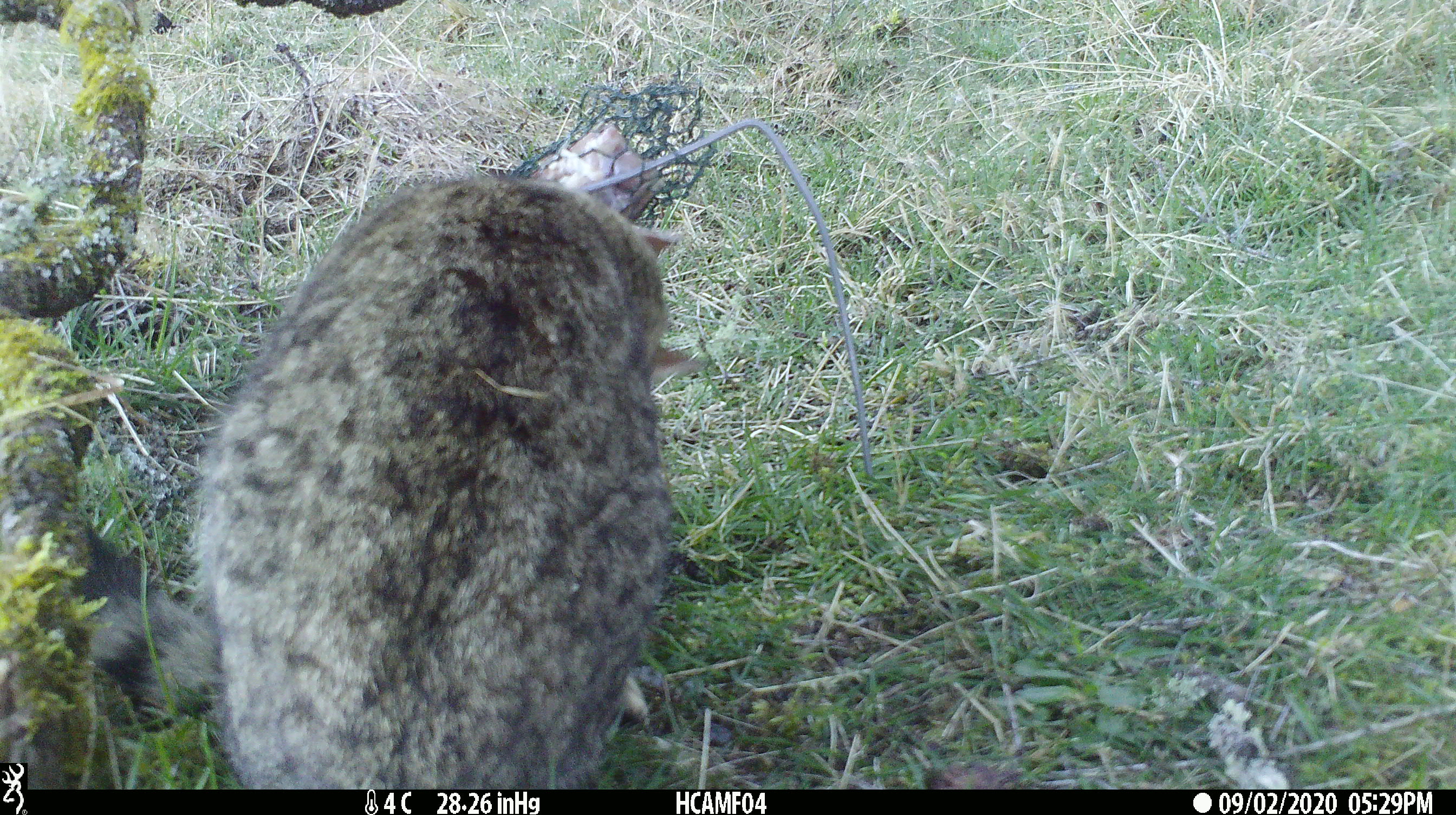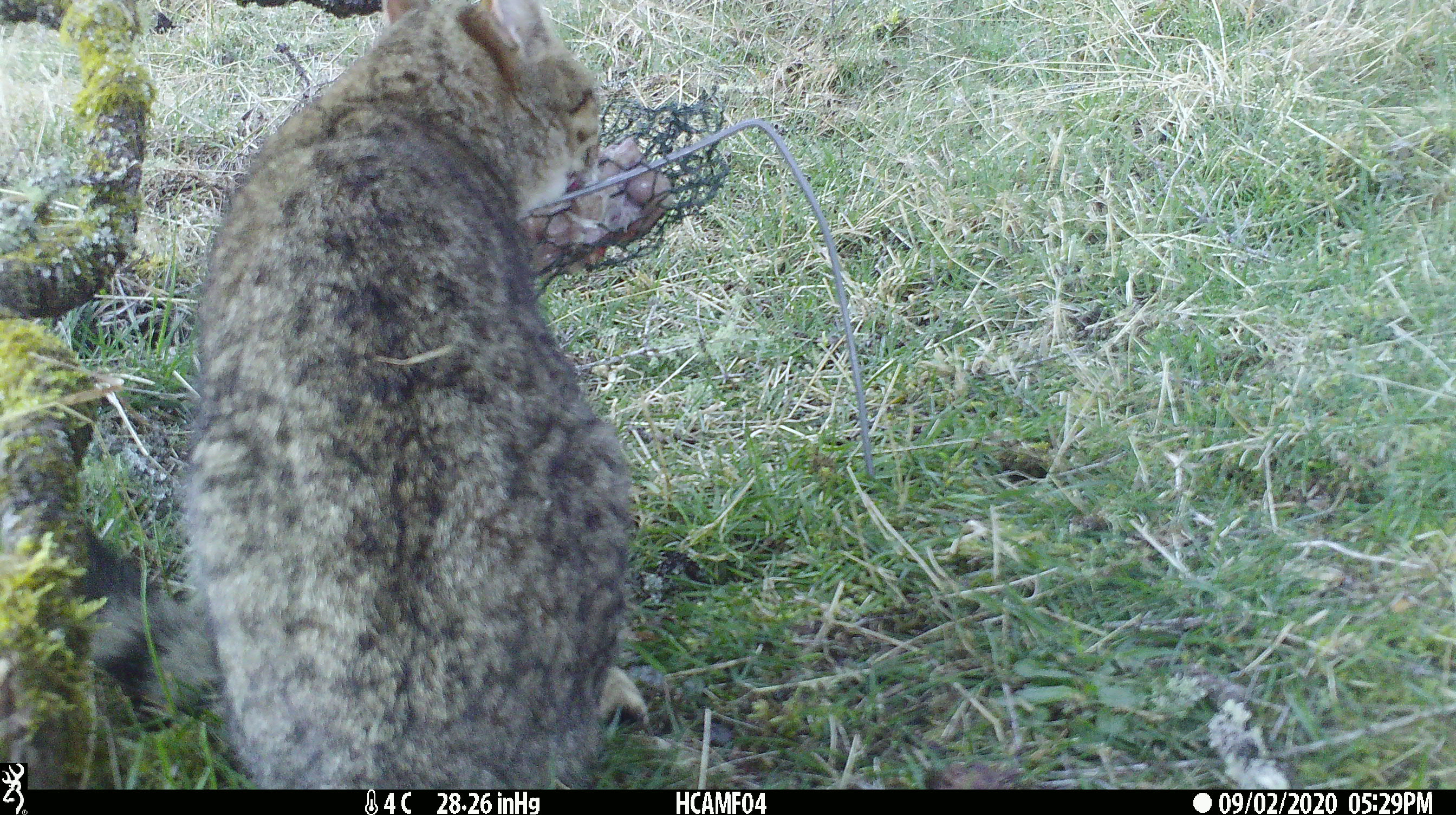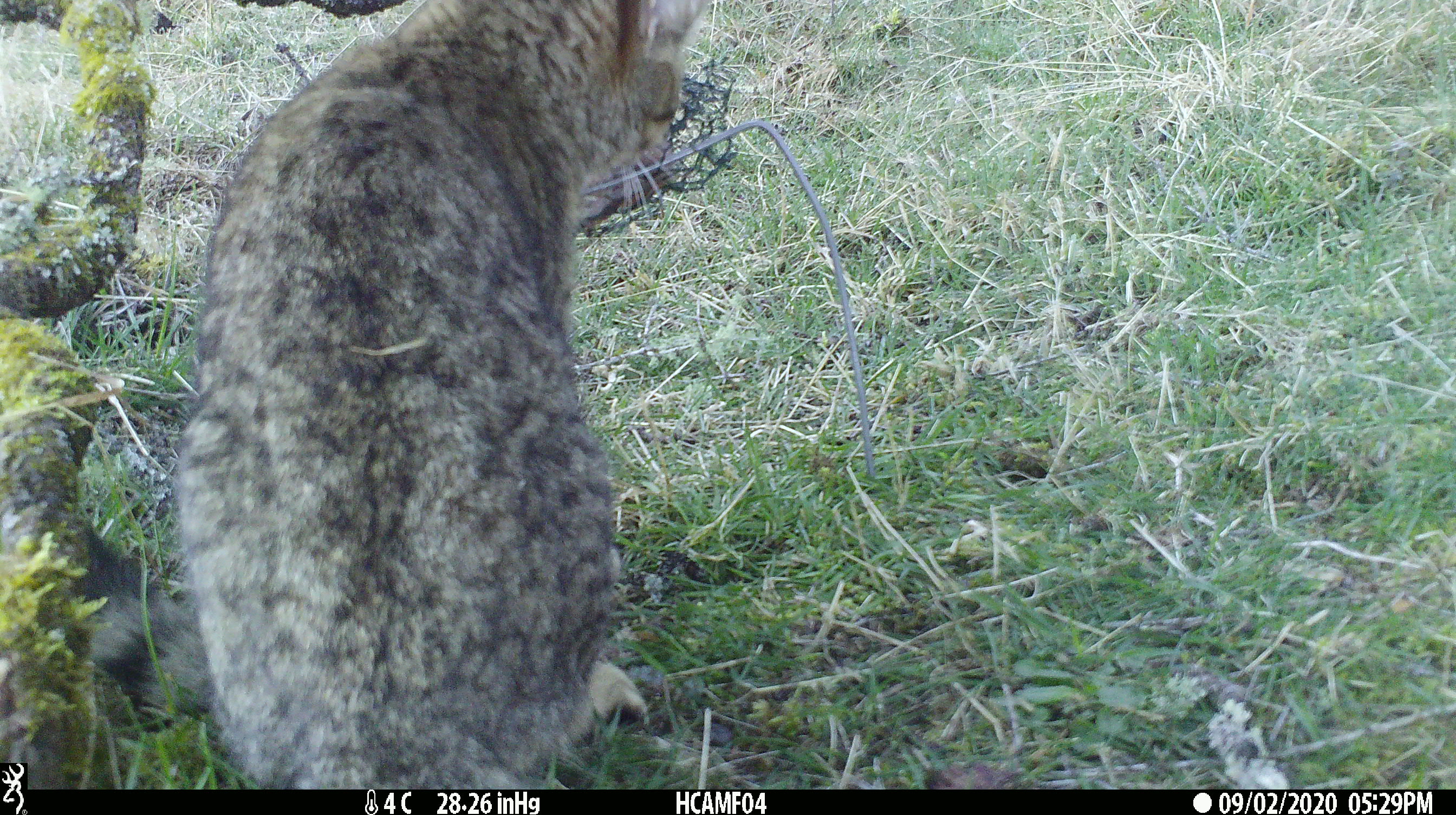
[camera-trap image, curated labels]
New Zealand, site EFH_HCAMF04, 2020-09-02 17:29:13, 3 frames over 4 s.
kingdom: Animalia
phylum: Chordata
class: Mammalia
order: Carnivora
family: Felidae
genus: Felis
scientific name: Felis catus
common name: domestic cat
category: cat